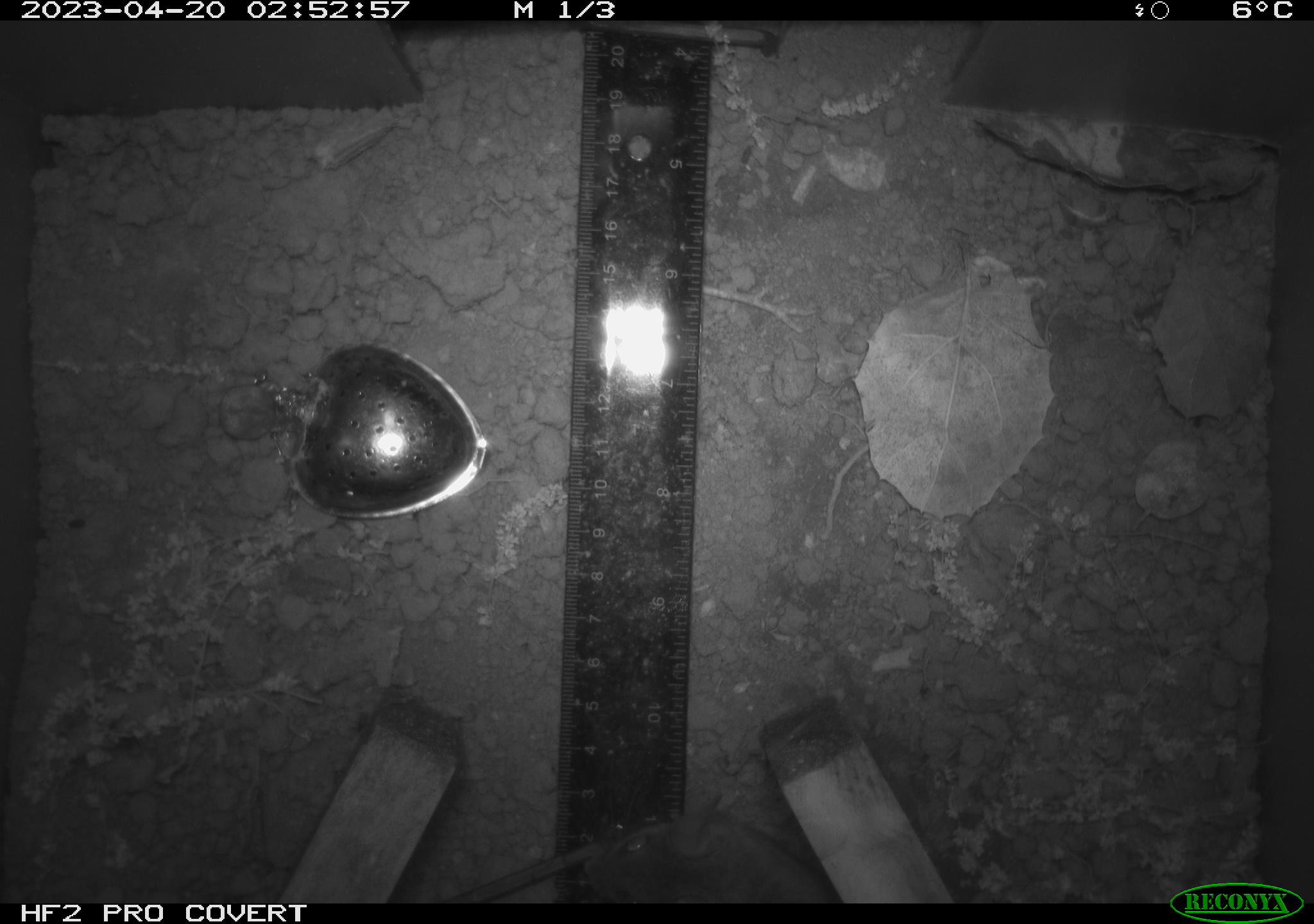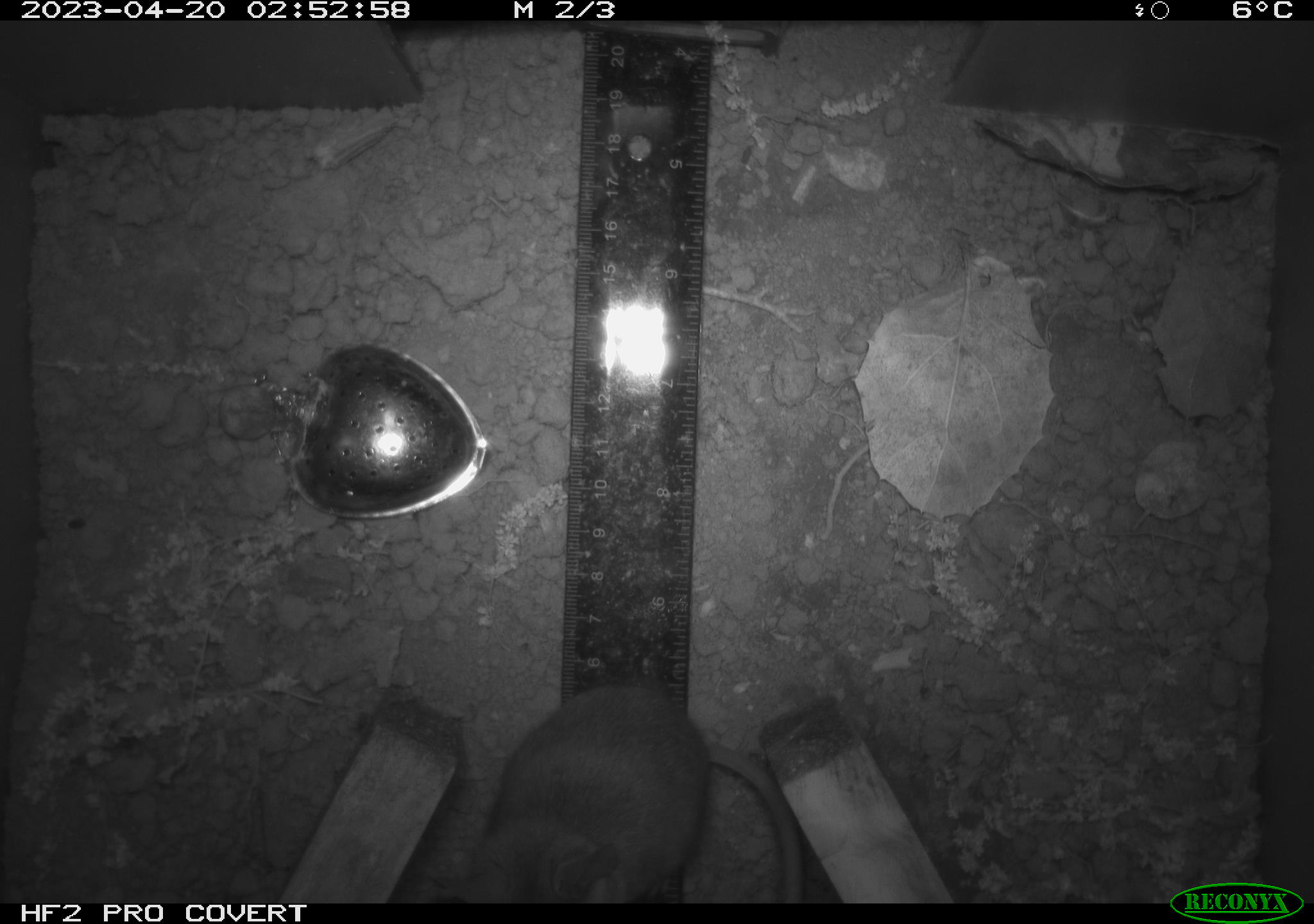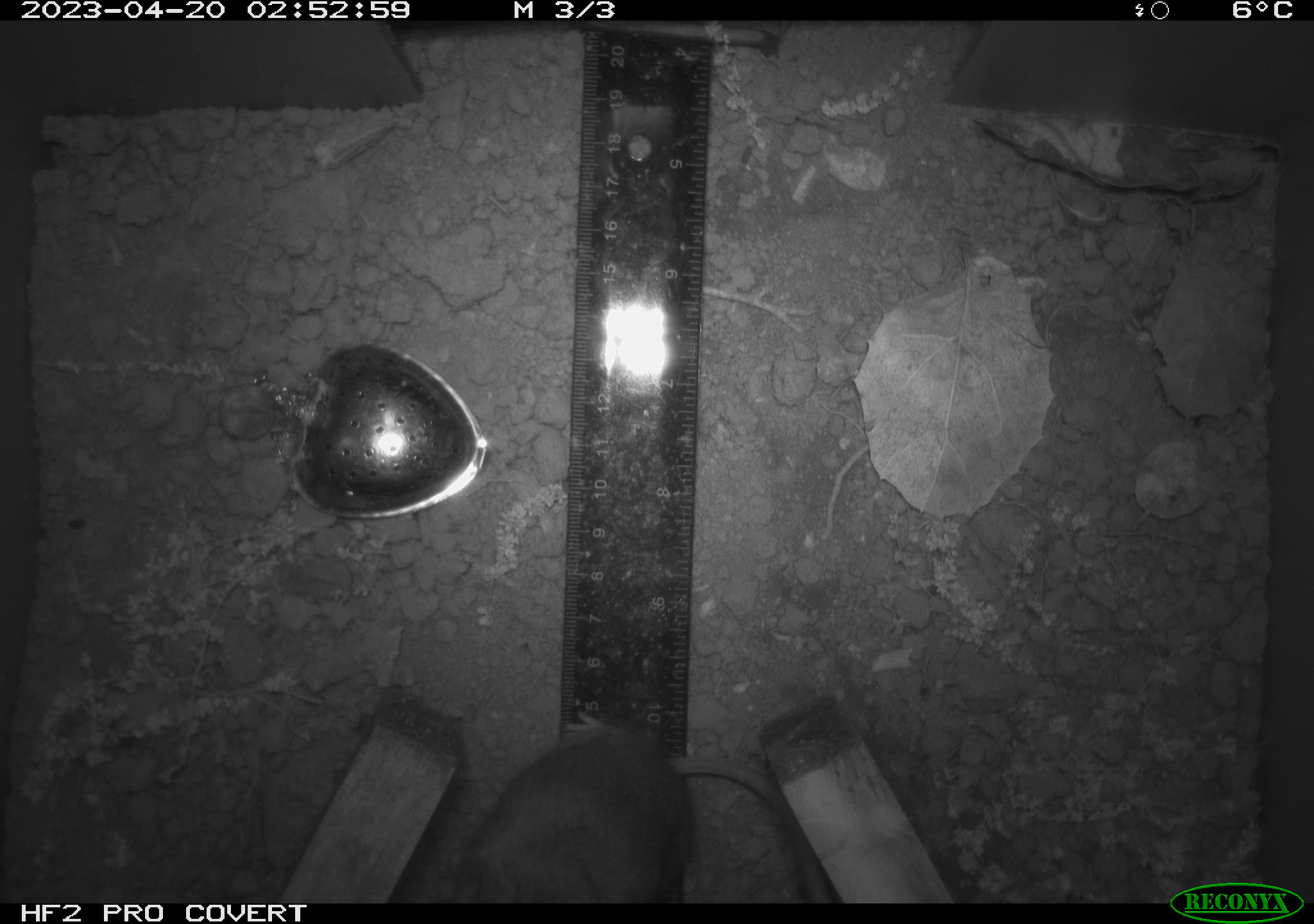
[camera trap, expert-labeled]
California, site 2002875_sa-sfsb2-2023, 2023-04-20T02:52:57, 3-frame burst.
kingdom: Animalia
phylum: Chordata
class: Mammalia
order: Rodentia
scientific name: Rodentia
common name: mouse species